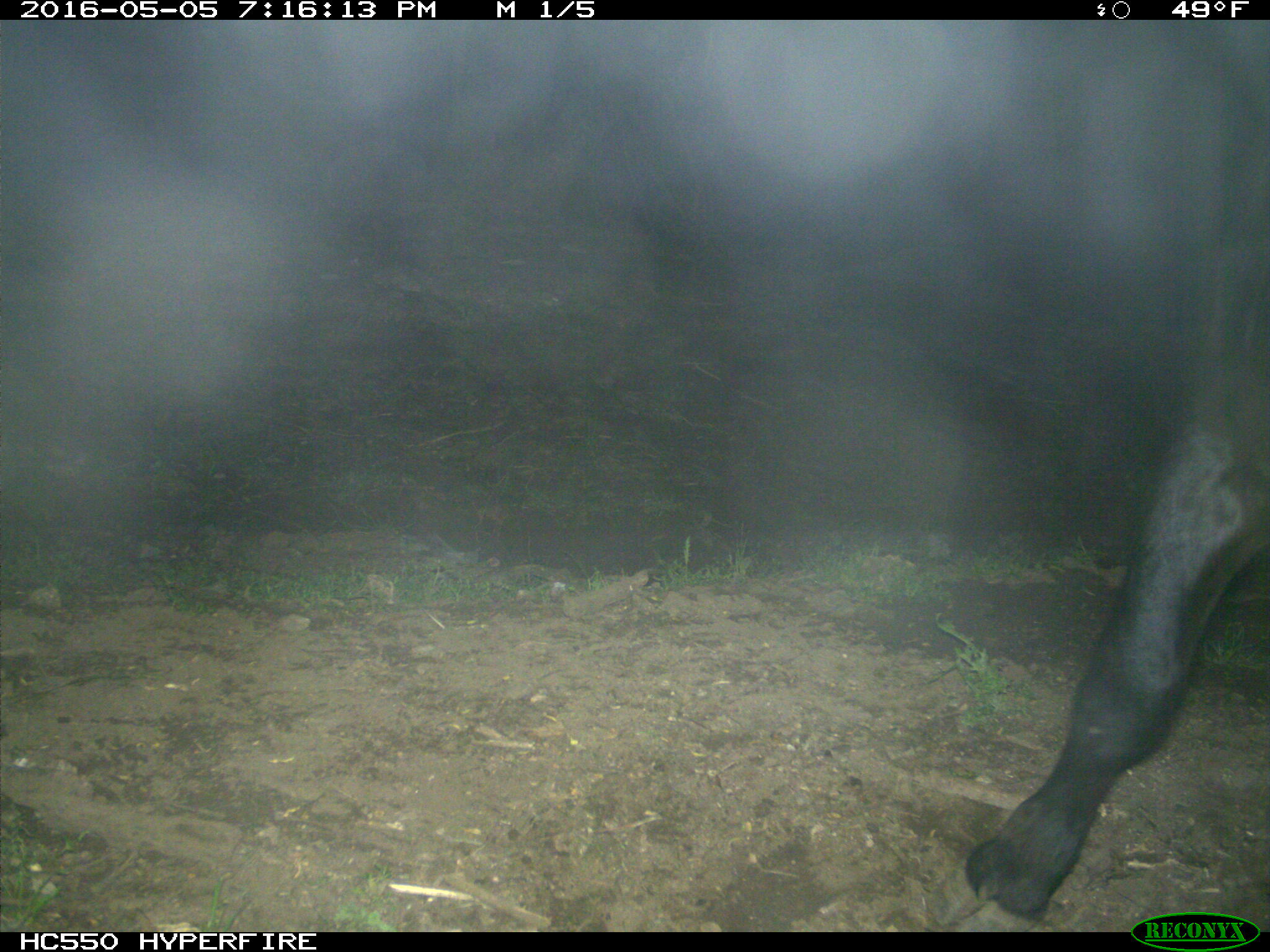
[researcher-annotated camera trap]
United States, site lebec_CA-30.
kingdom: Animalia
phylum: Chordata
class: Mammalia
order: Artiodactyla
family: Bovidae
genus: Bos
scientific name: Bos taurus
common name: domestic cow